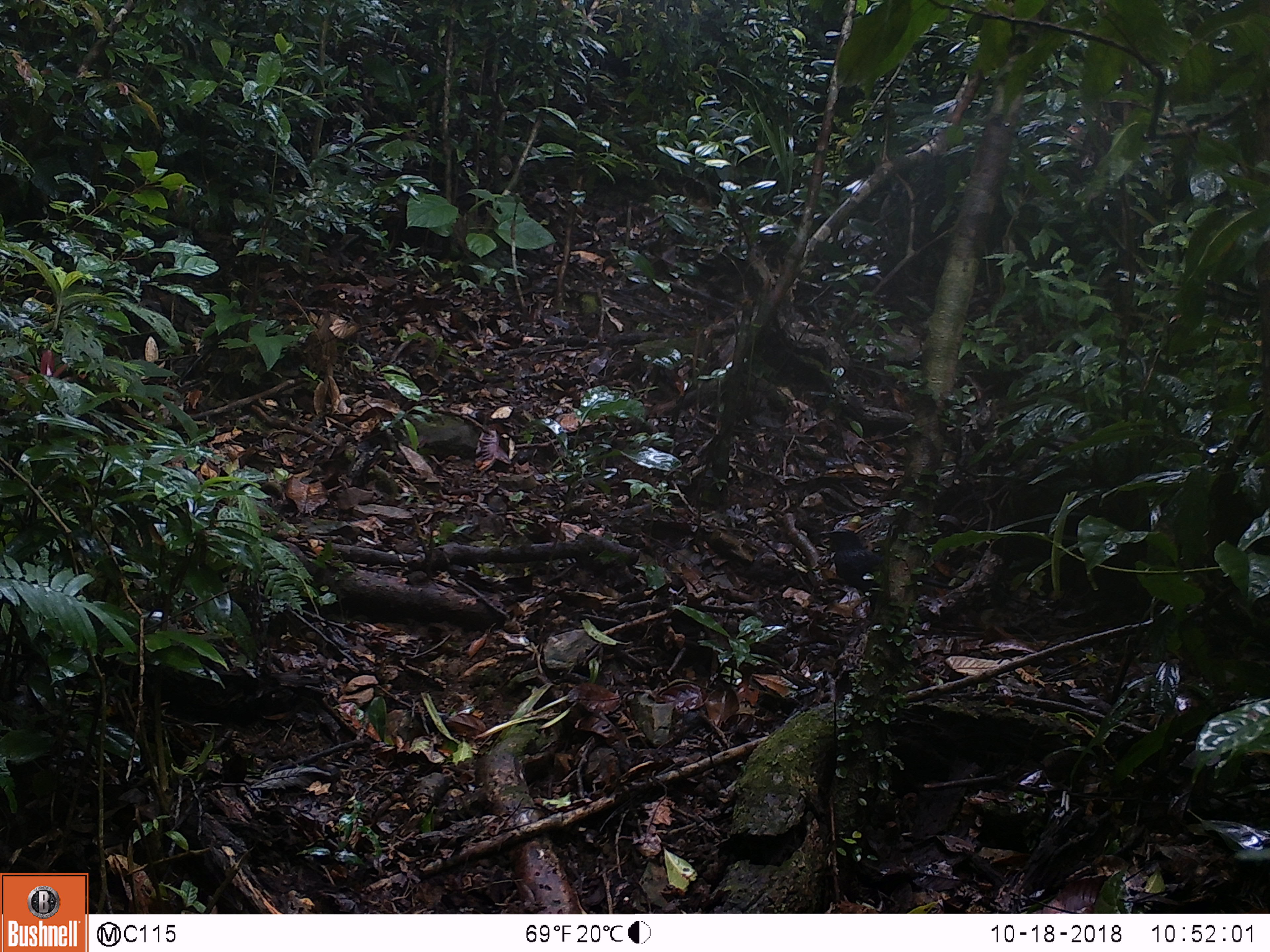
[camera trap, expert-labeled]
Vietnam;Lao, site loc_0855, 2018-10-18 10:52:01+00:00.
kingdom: Animalia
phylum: Chordata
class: Aves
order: Passeriformes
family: Muscicapidae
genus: Myophonus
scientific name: Myophonus caeruleus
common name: blue whistling thrush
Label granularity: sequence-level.